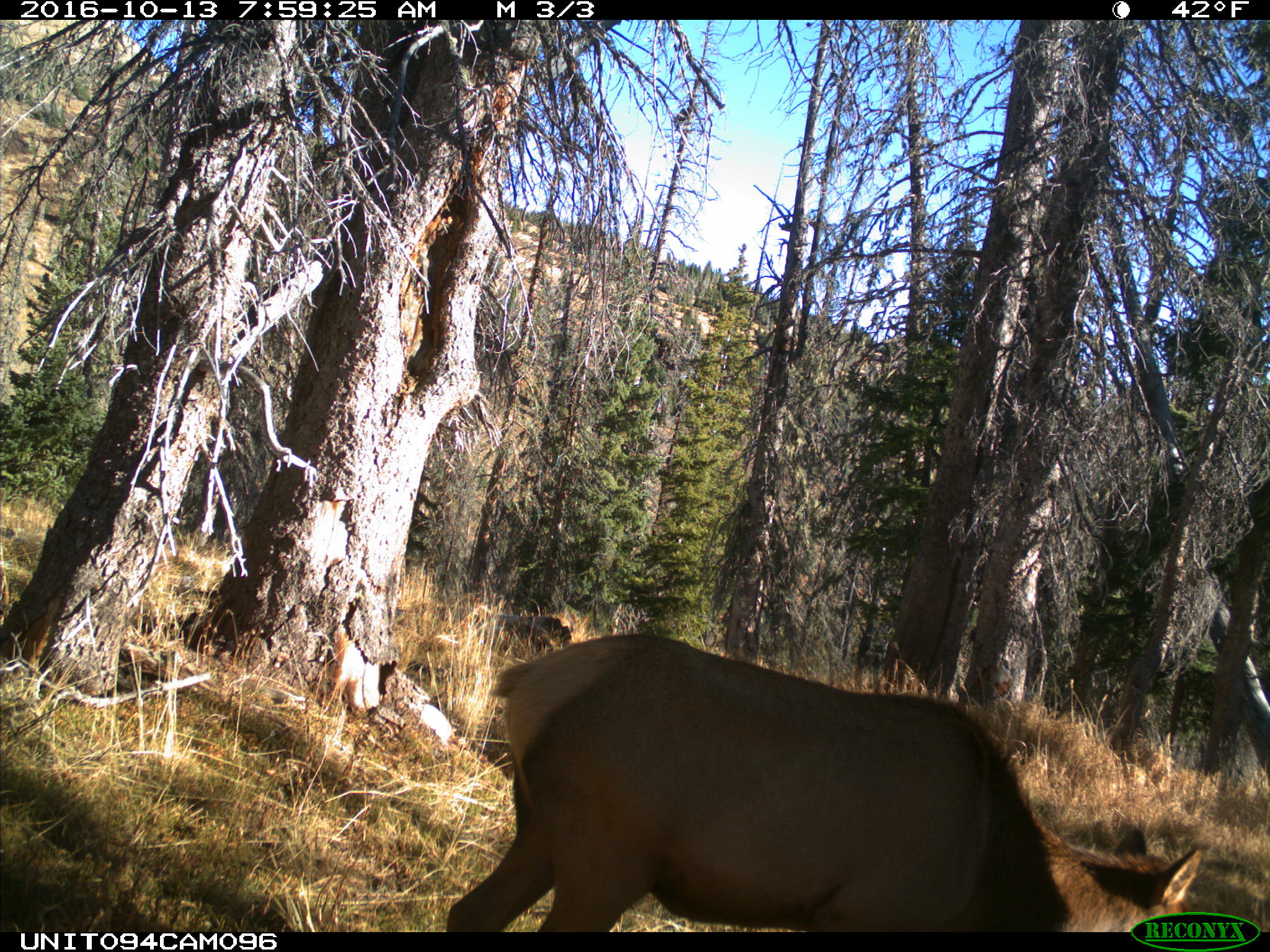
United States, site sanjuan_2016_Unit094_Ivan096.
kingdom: Animalia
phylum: Chordata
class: Mammalia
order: Artiodactyla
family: Cervidae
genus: Cervus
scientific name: Cervus elaphus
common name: red deer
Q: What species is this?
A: Cervus elaphus (red deer).